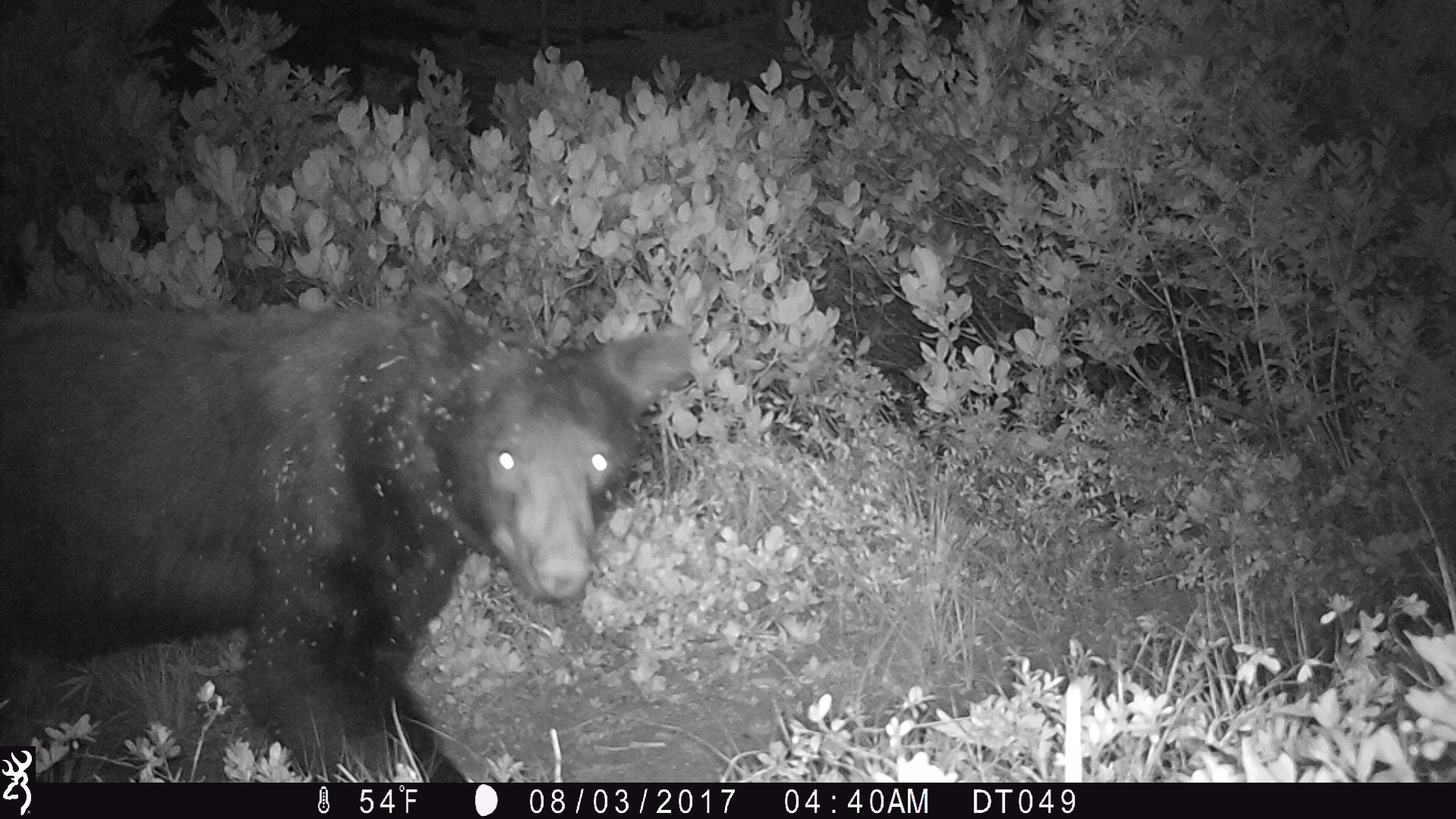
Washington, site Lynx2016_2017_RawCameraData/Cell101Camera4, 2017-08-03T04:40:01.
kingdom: Animalia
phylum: Chordata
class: Mammalia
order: Carnivora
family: Ursidae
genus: Ursus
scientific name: Ursus americanus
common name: american black bear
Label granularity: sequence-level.